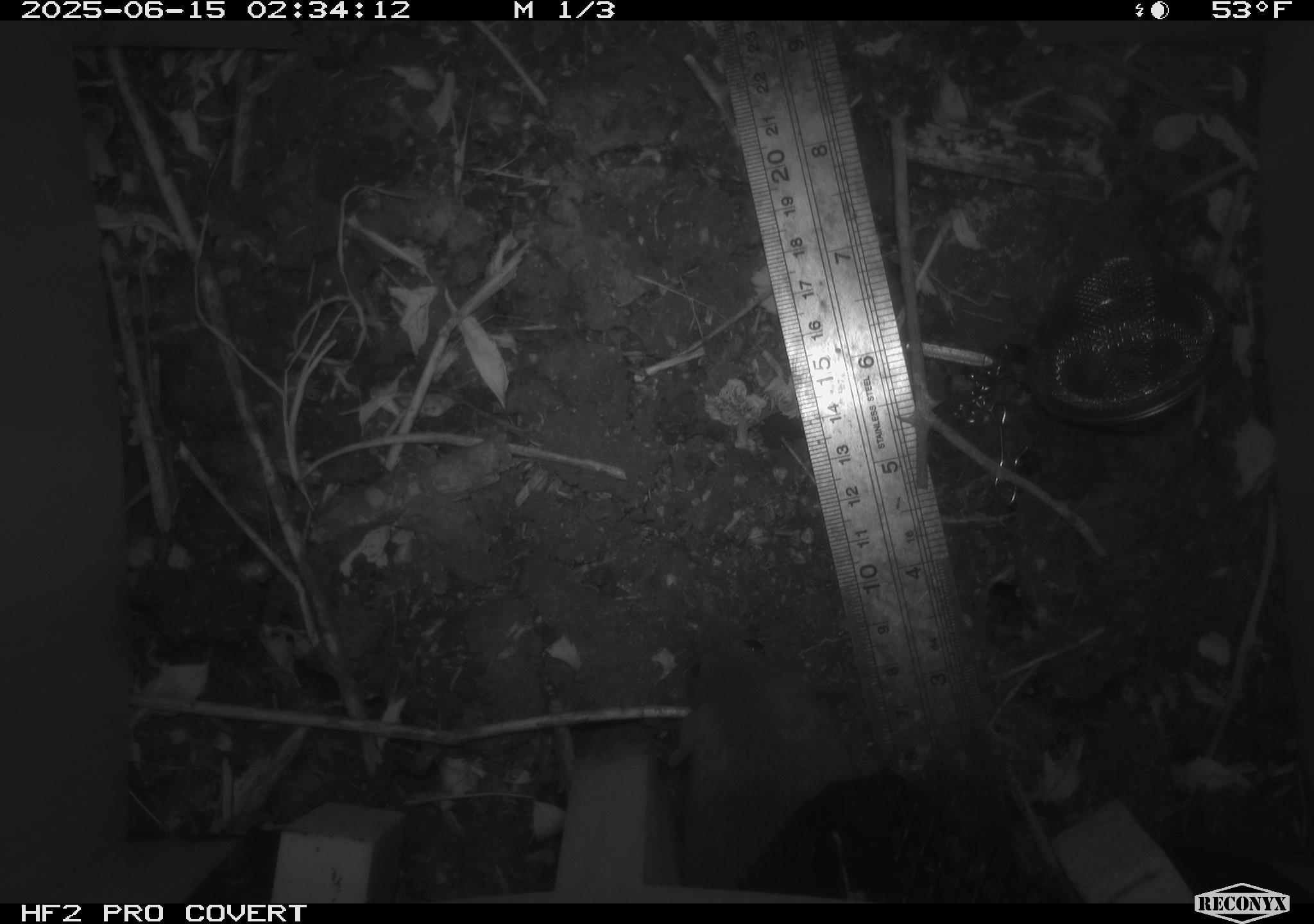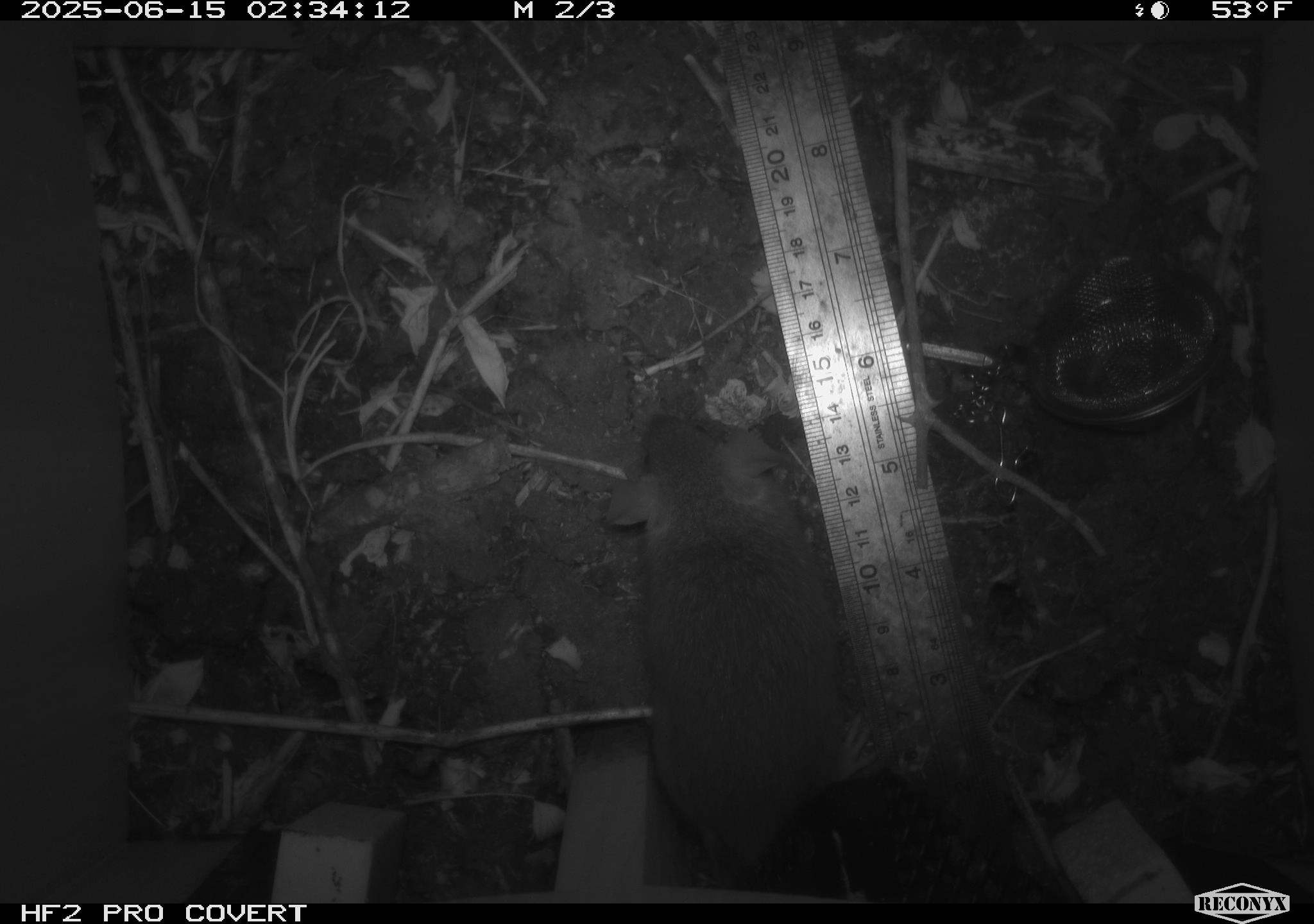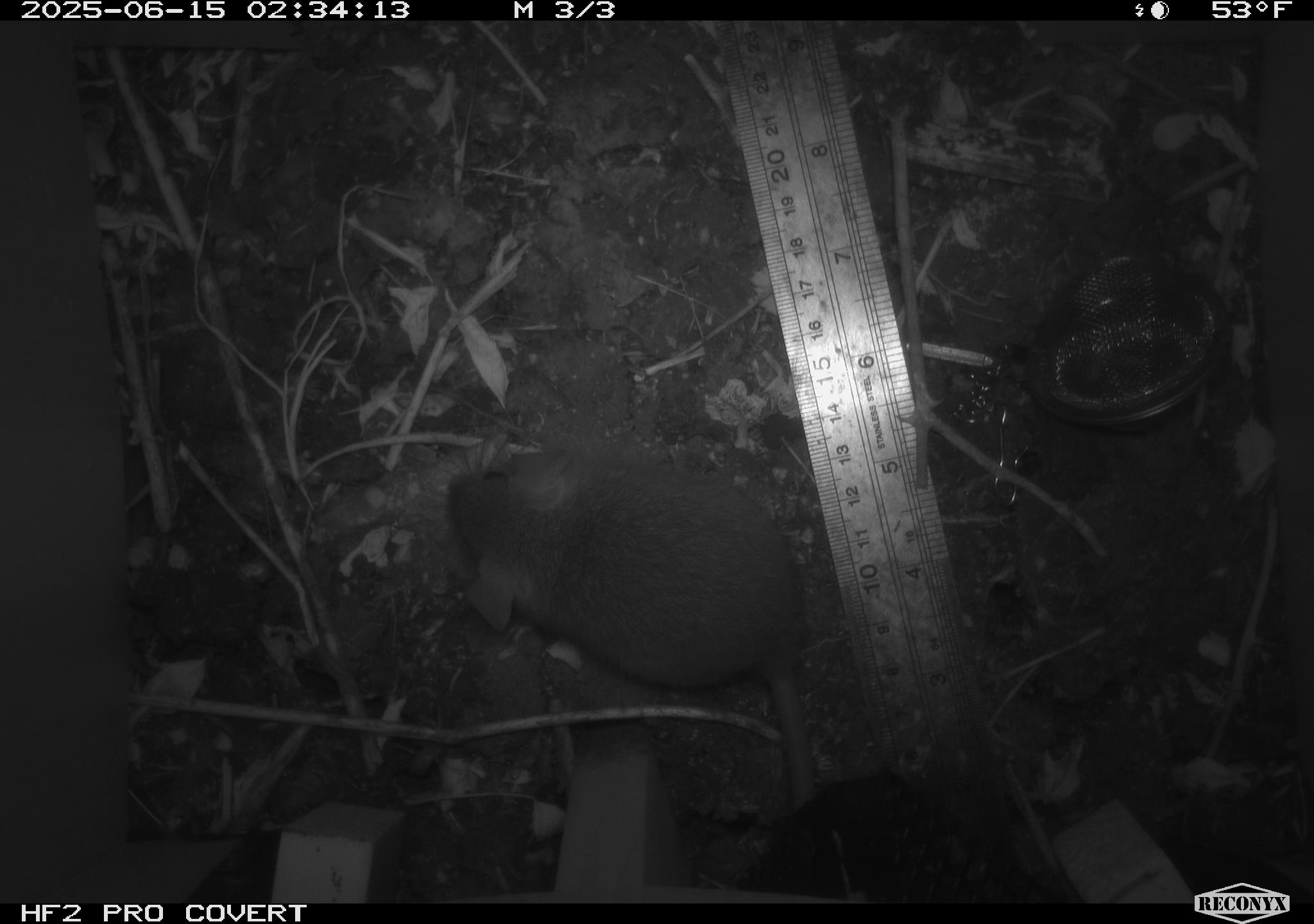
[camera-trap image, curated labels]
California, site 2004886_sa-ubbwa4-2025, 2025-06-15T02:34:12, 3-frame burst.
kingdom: Animalia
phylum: Chordata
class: Mammalia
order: Rodentia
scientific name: Rodentia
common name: rodent